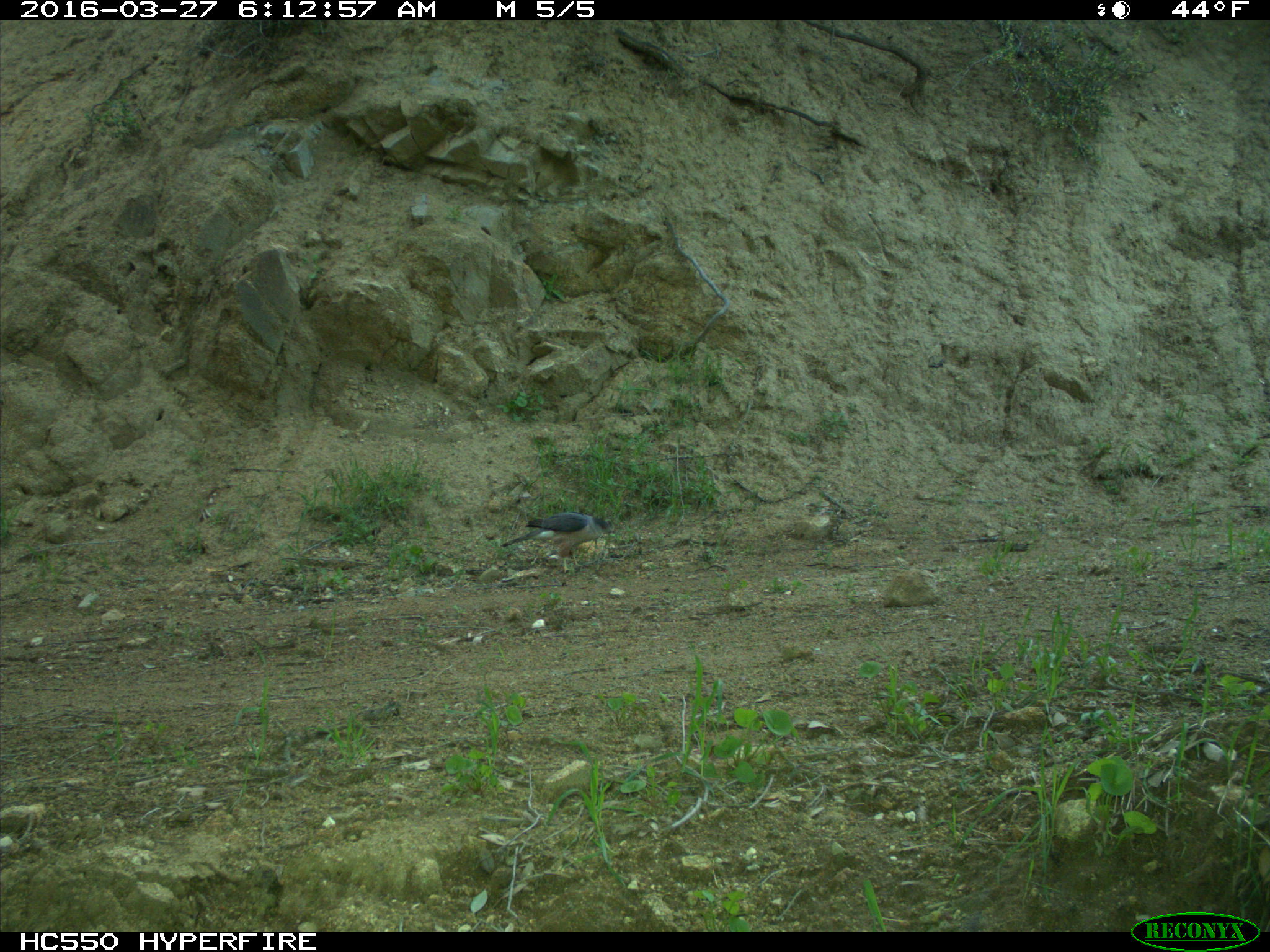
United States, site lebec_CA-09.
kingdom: Animalia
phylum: Chordata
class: Aves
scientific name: Aves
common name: birds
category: unidentified bird